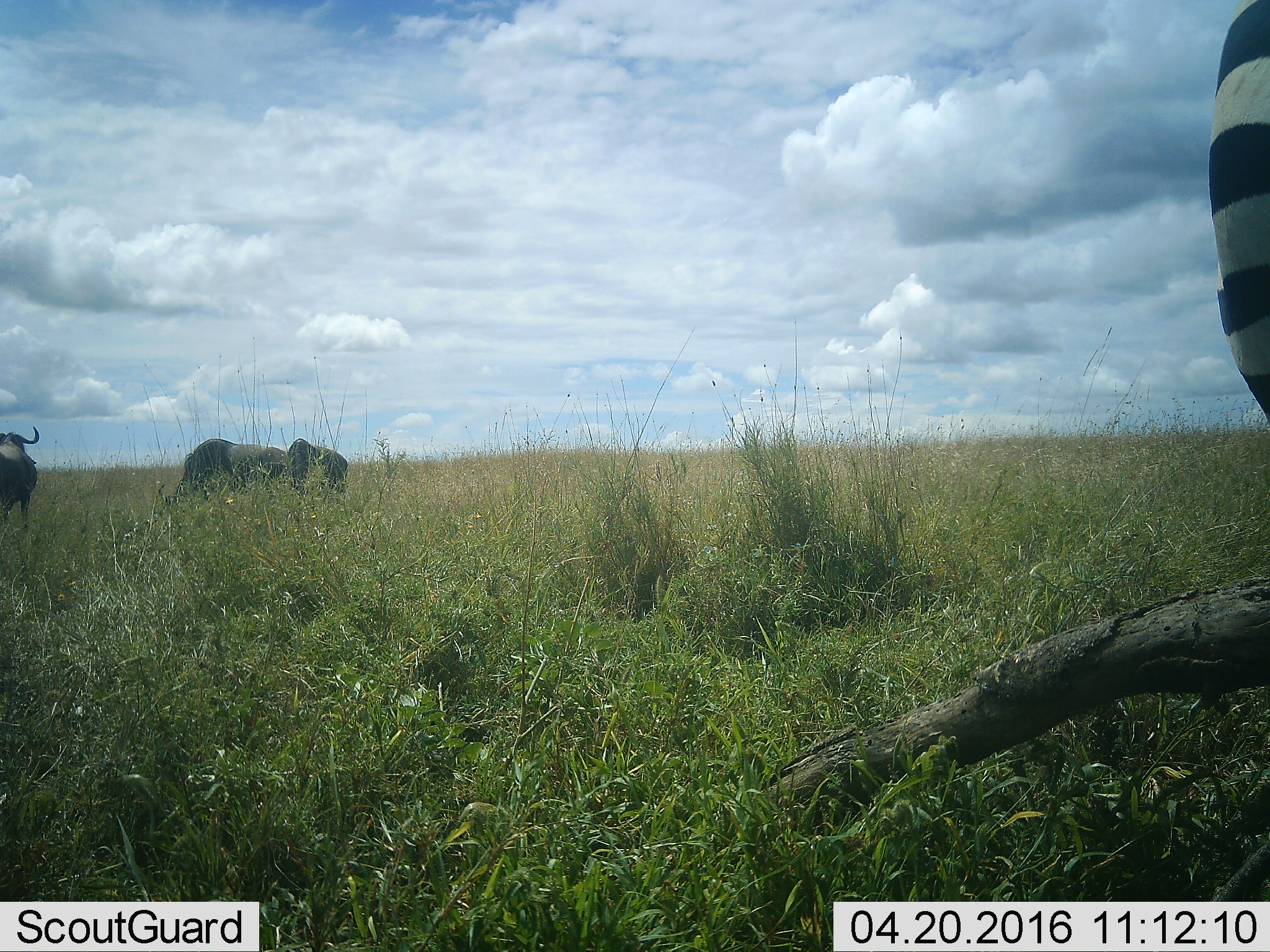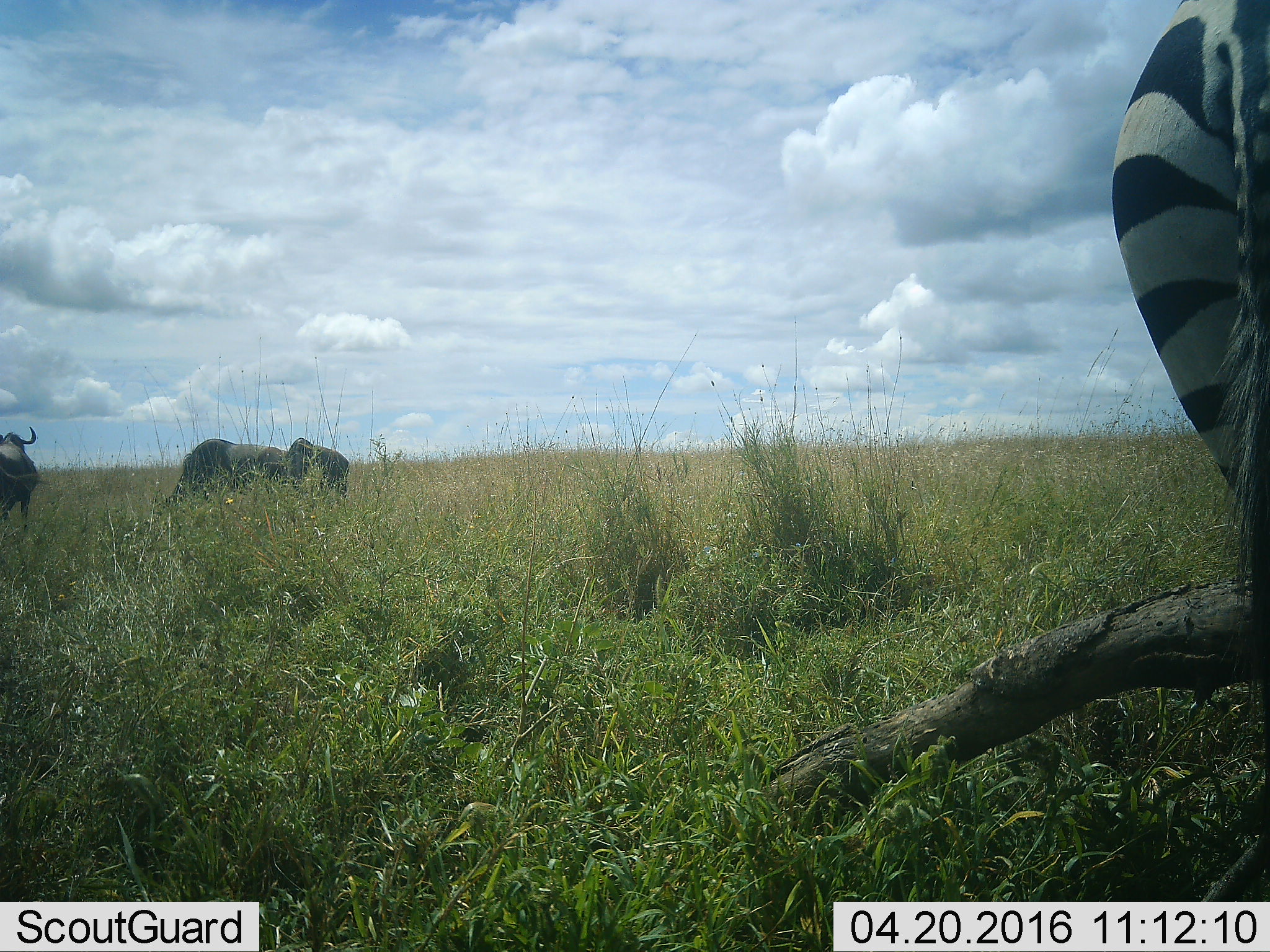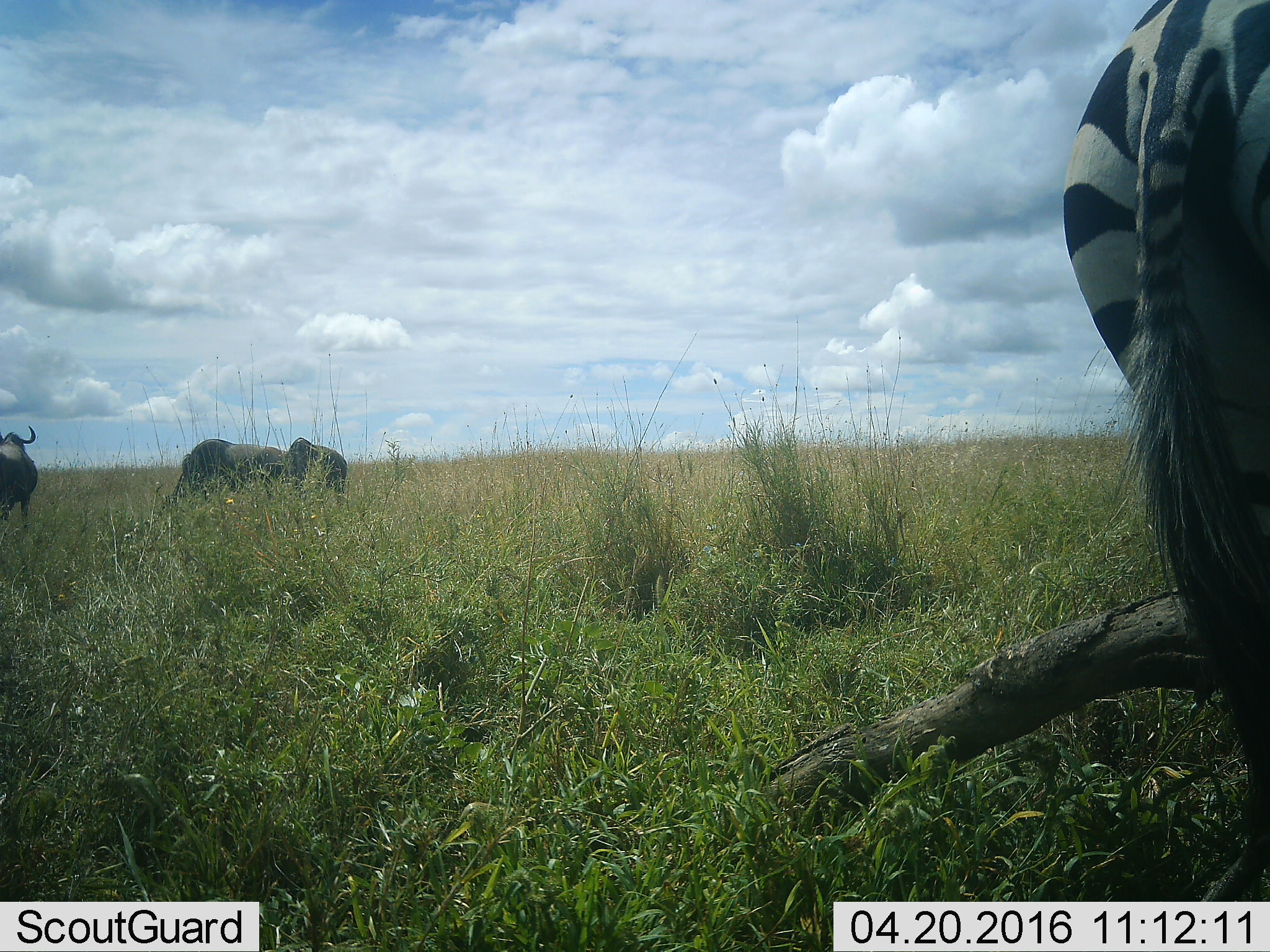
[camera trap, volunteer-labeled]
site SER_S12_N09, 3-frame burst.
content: unidentified animal